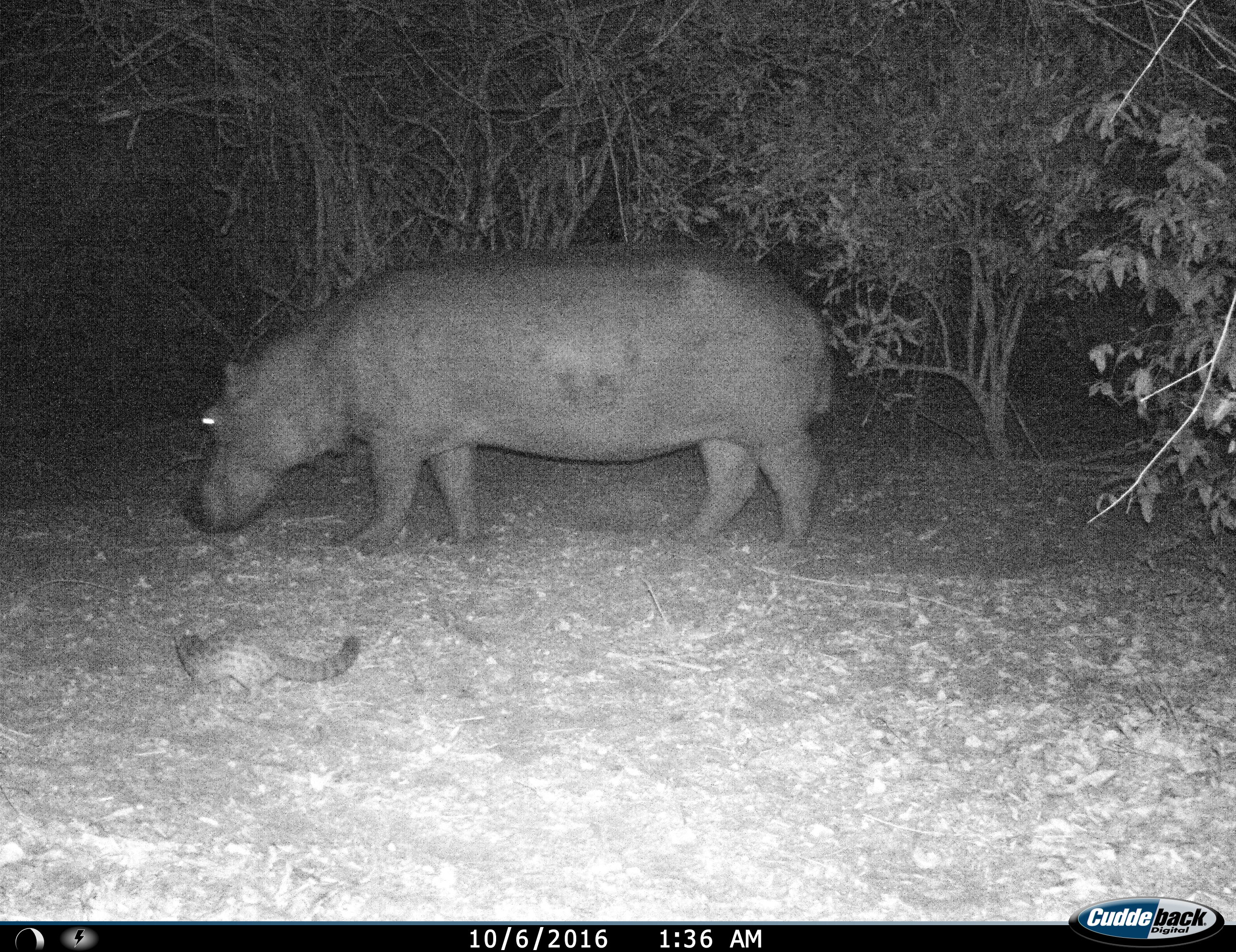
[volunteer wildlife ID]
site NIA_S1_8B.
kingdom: Animalia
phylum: Chordata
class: Mammalia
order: Carnivora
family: Viverridae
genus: Genetta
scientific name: Genetta genetta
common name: small-spotted genet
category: genetcommonsmallspotted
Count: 1.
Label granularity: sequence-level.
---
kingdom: Animalia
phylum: Chordata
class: Mammalia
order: Artiodactyla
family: Hippopotamidae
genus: Hippopotamus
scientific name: Hippopotamus amphibius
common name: hippopotamus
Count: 1.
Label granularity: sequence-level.